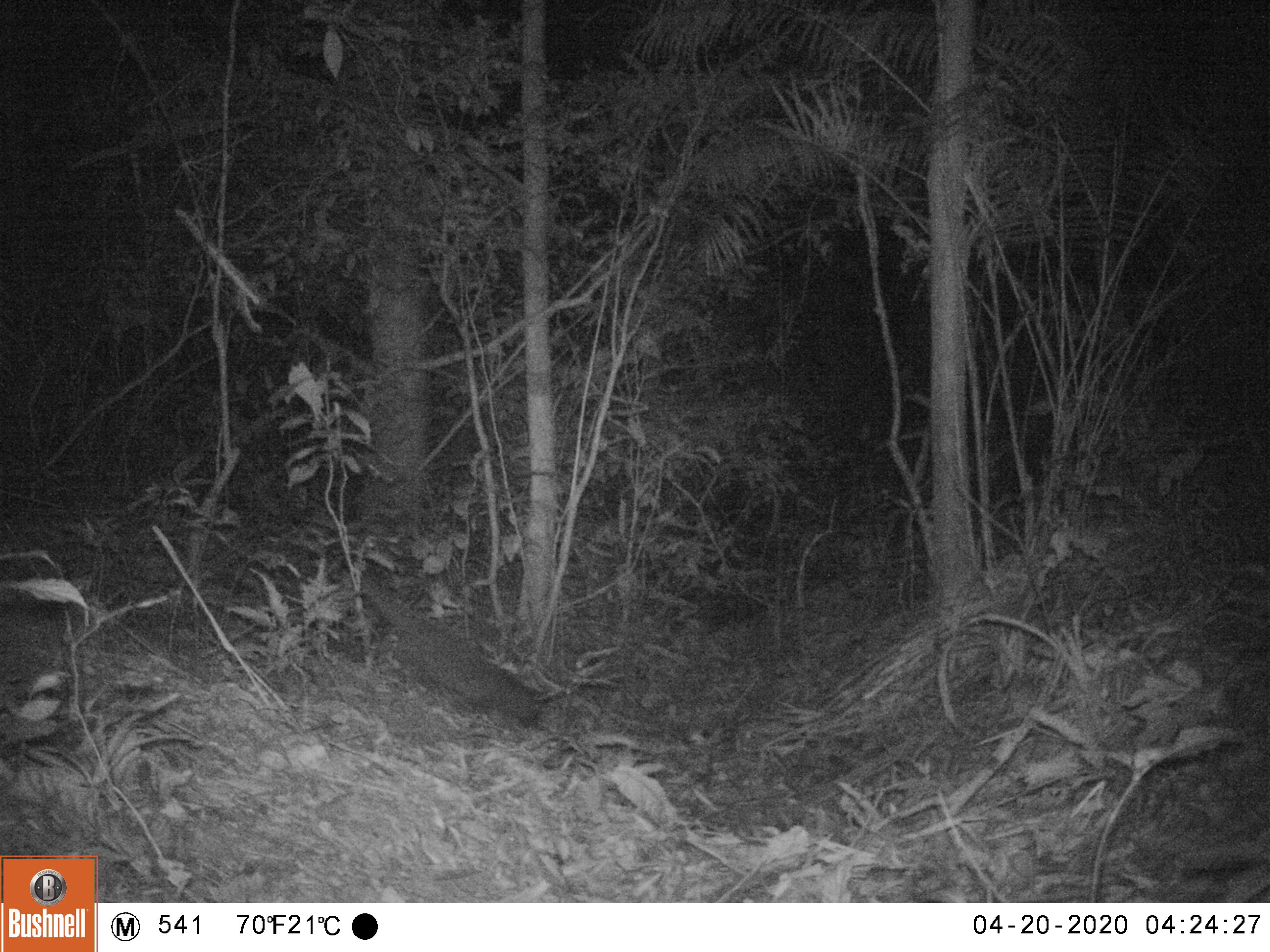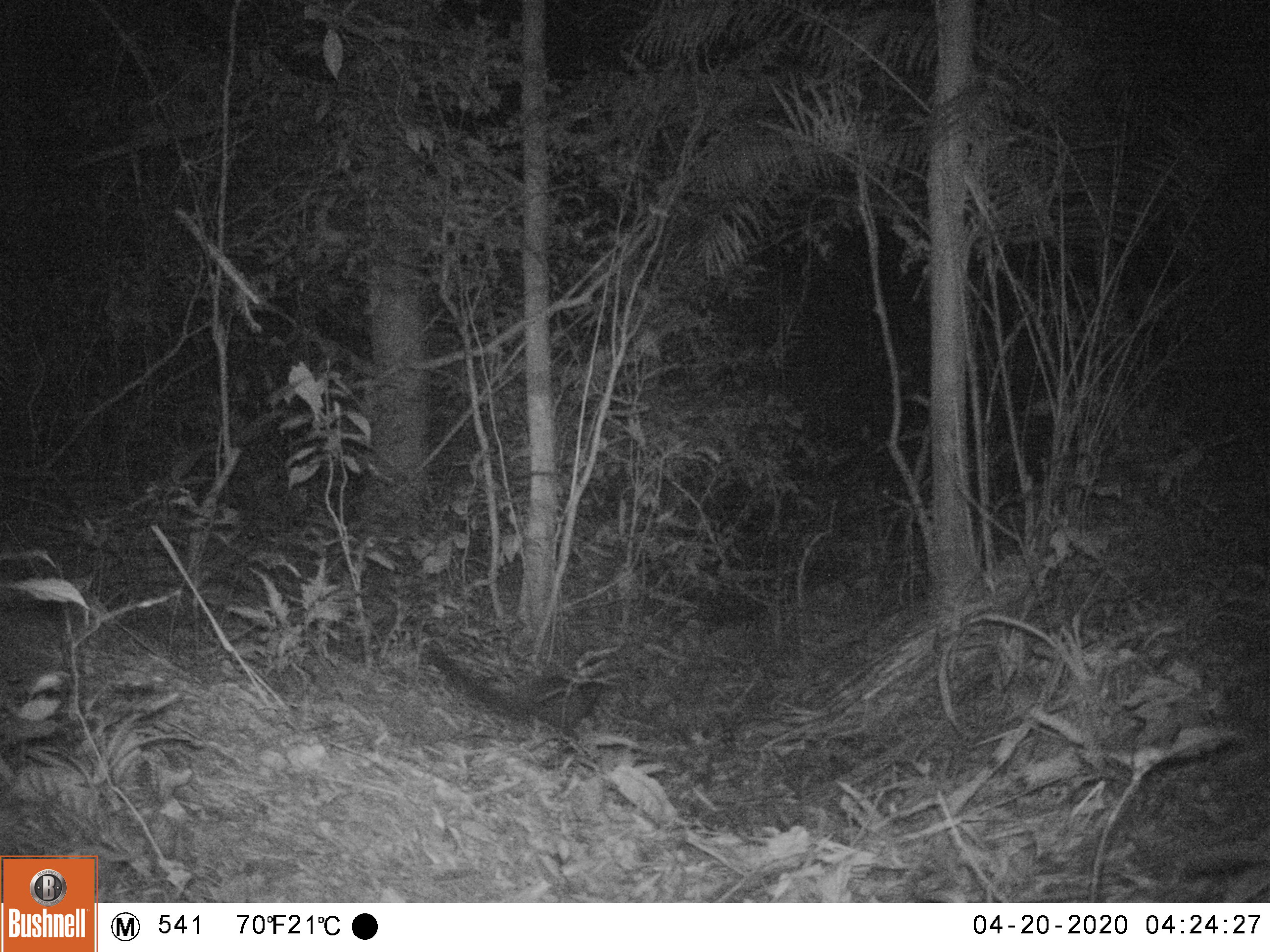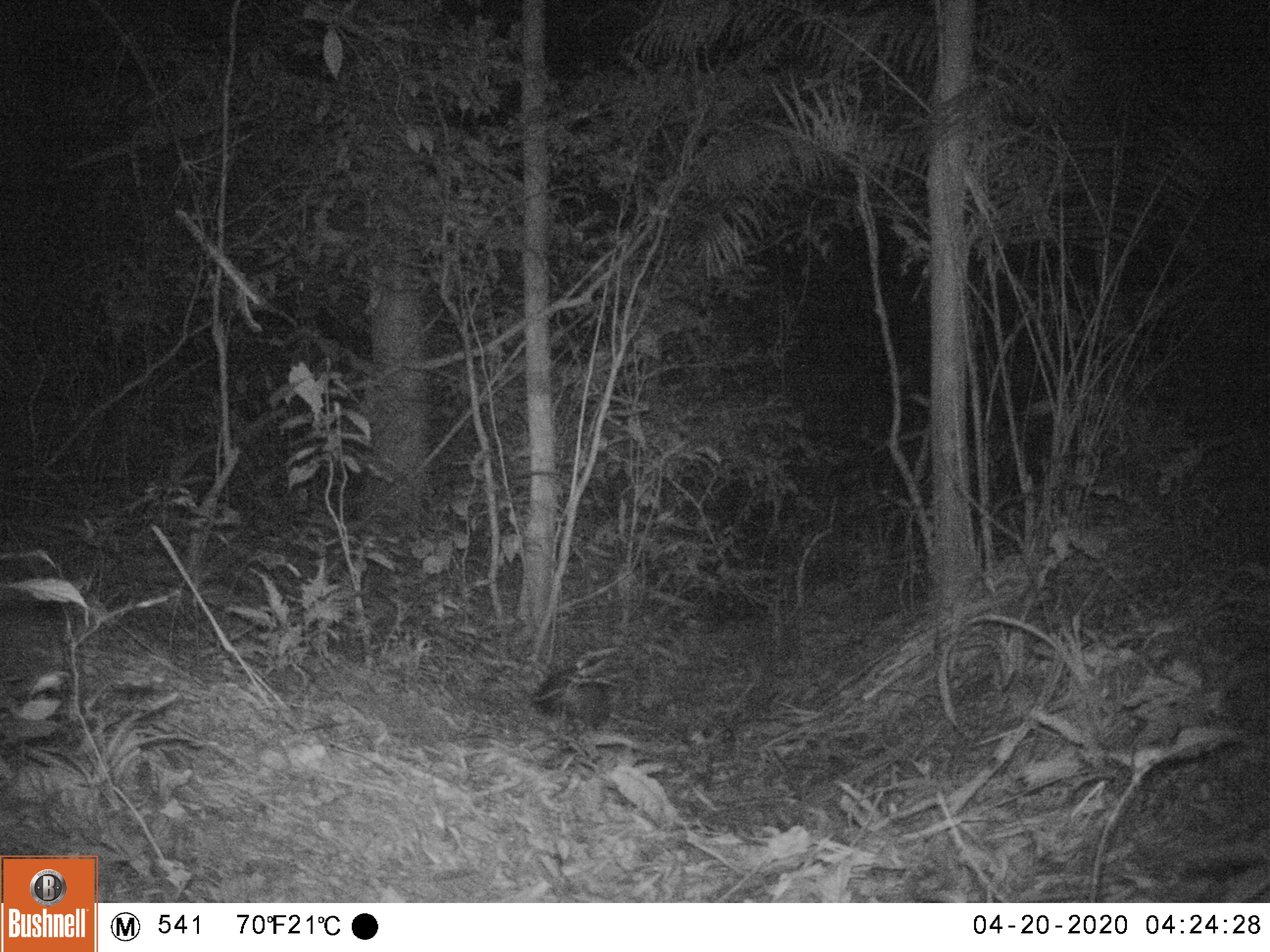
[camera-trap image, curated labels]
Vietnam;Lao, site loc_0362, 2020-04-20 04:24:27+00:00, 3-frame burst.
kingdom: Animalia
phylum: Chordata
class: Mammalia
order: Carnivora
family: Viverridae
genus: Paguma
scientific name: Paguma larvata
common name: masked palm civet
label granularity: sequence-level